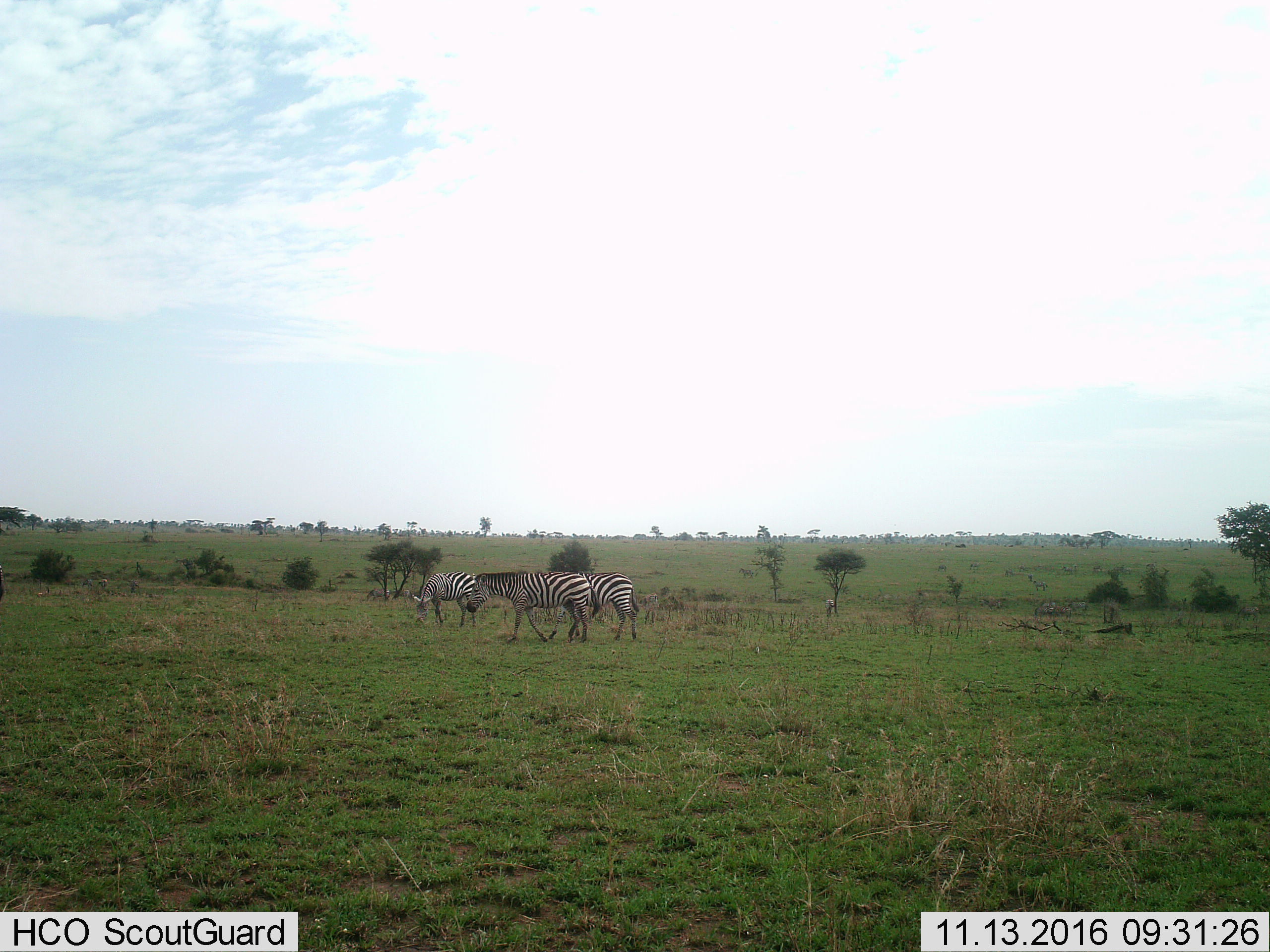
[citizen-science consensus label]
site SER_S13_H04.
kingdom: Animalia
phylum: Chordata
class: Mammalia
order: Perissodactyla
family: Equidae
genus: Equus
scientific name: Equus quagga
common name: plains zebra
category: zebraplains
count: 3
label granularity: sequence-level